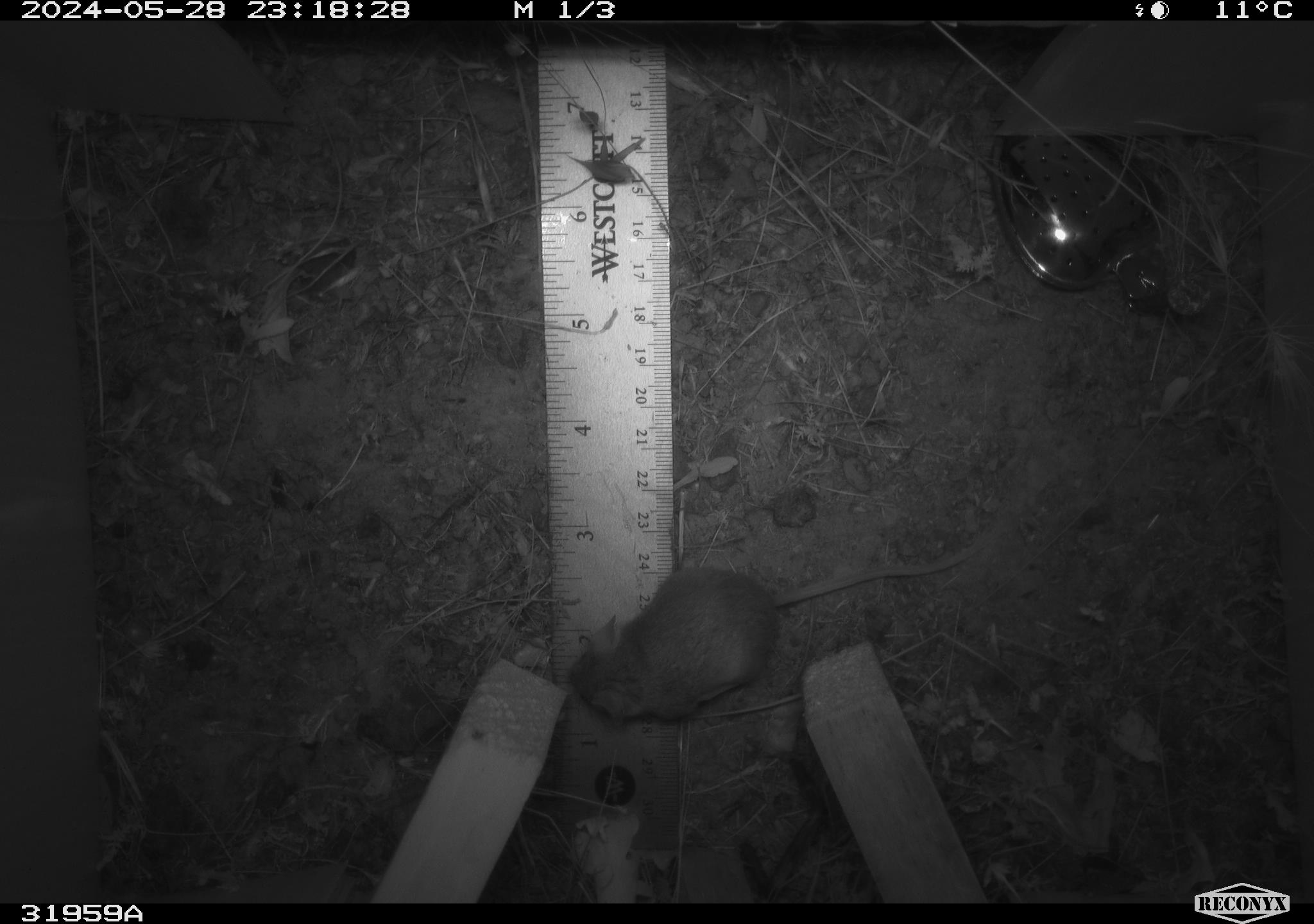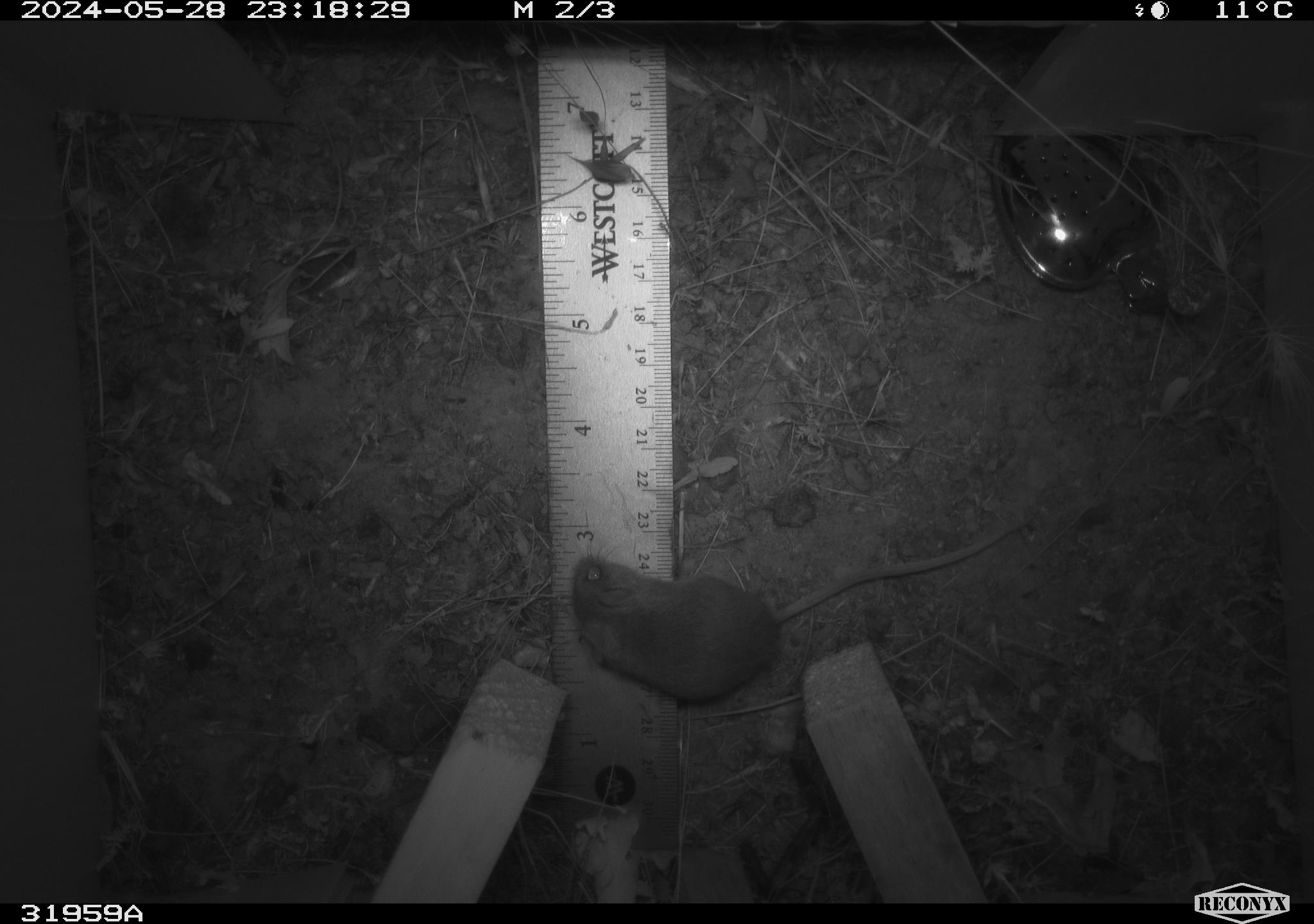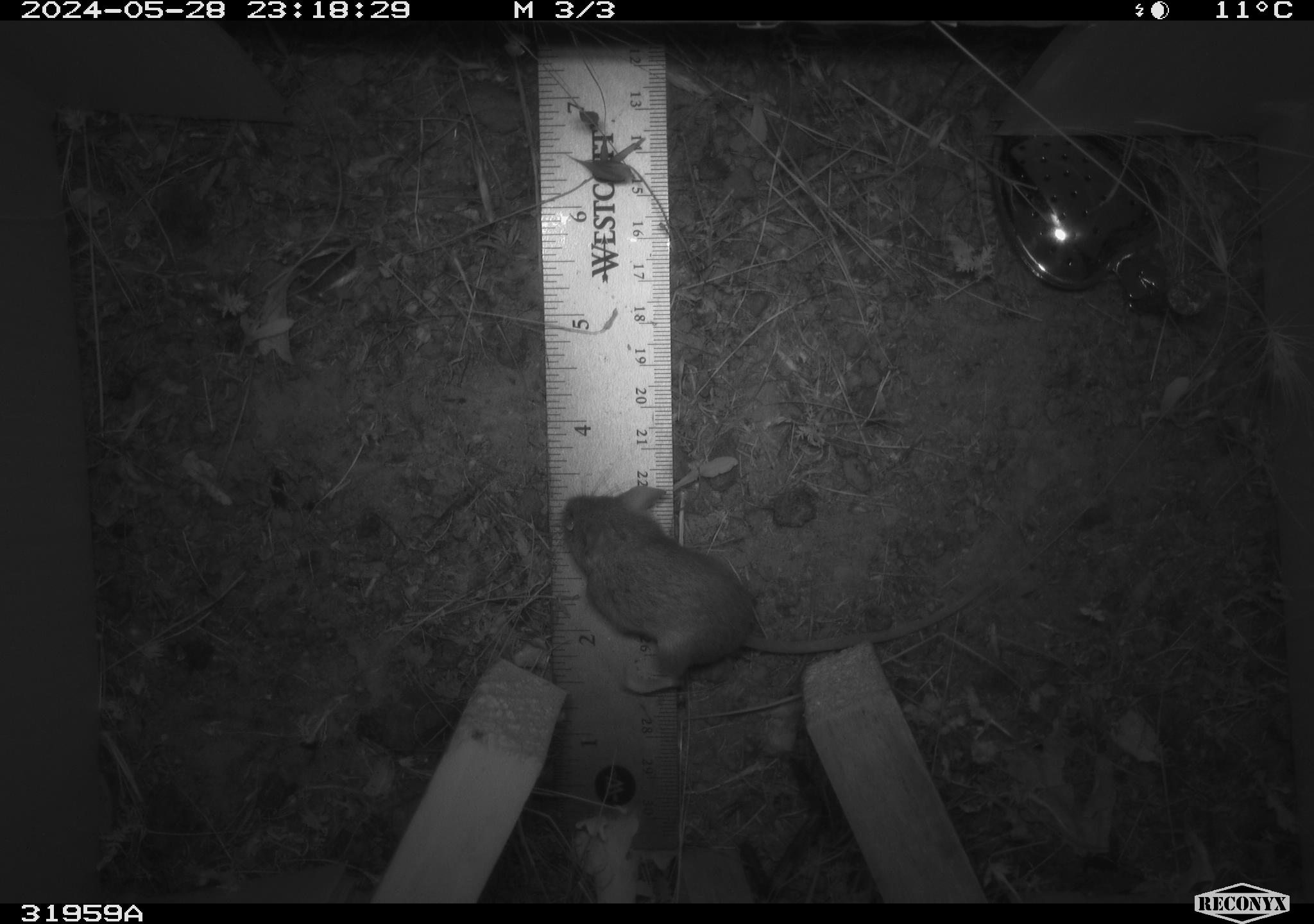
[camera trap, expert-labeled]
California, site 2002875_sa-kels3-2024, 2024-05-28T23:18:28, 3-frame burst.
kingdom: Animalia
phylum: Chordata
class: Mammalia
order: Rodentia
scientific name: Rodentia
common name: rodent